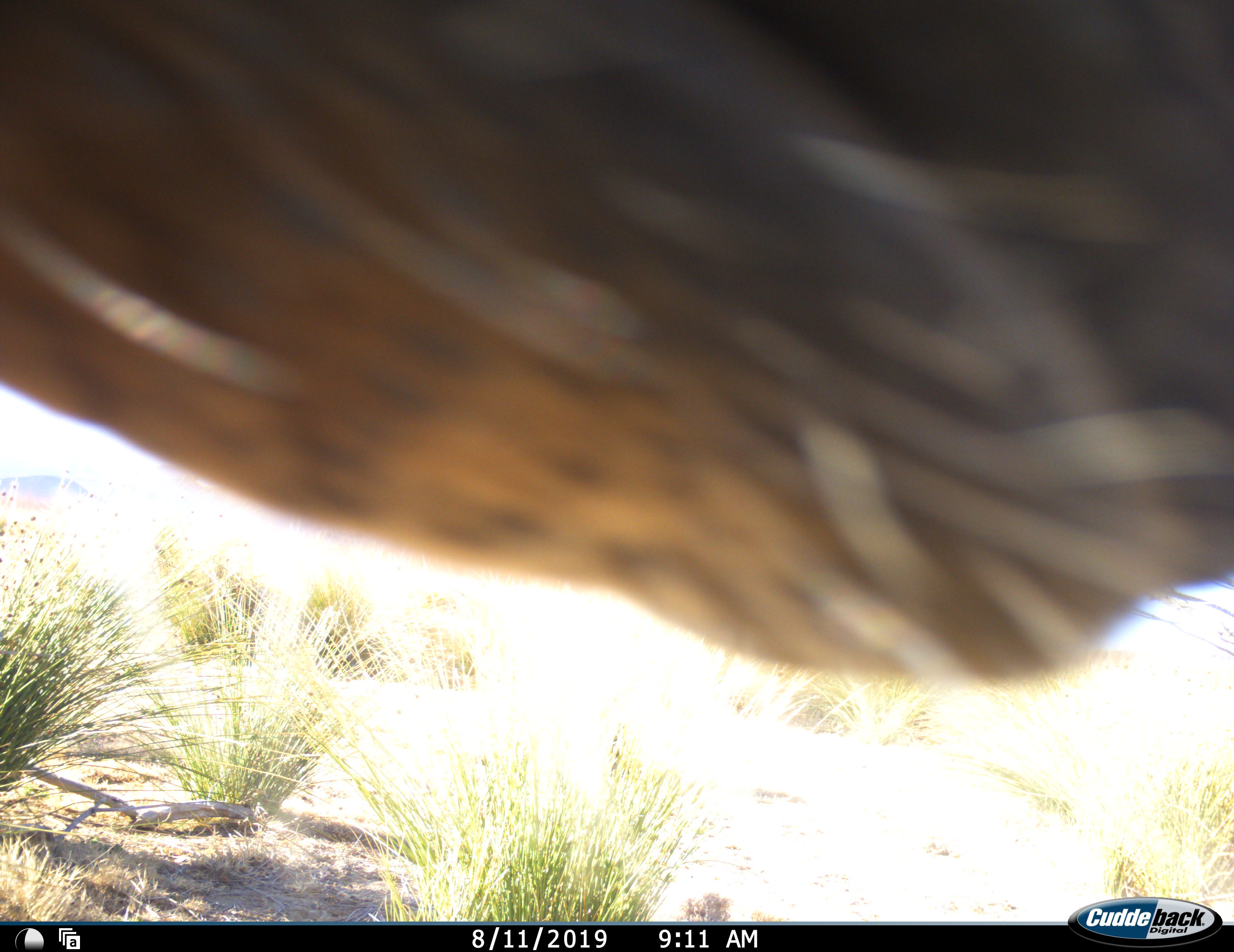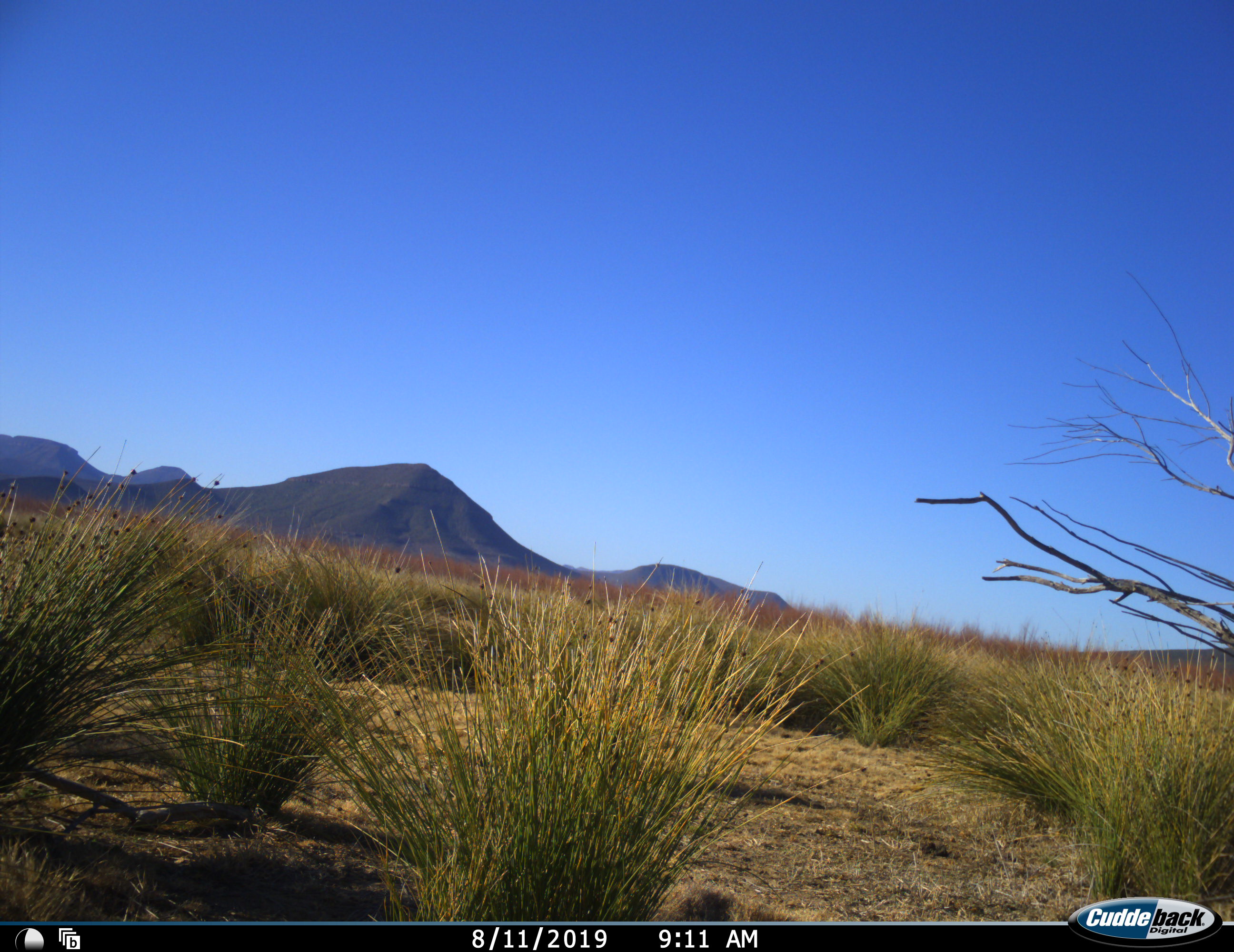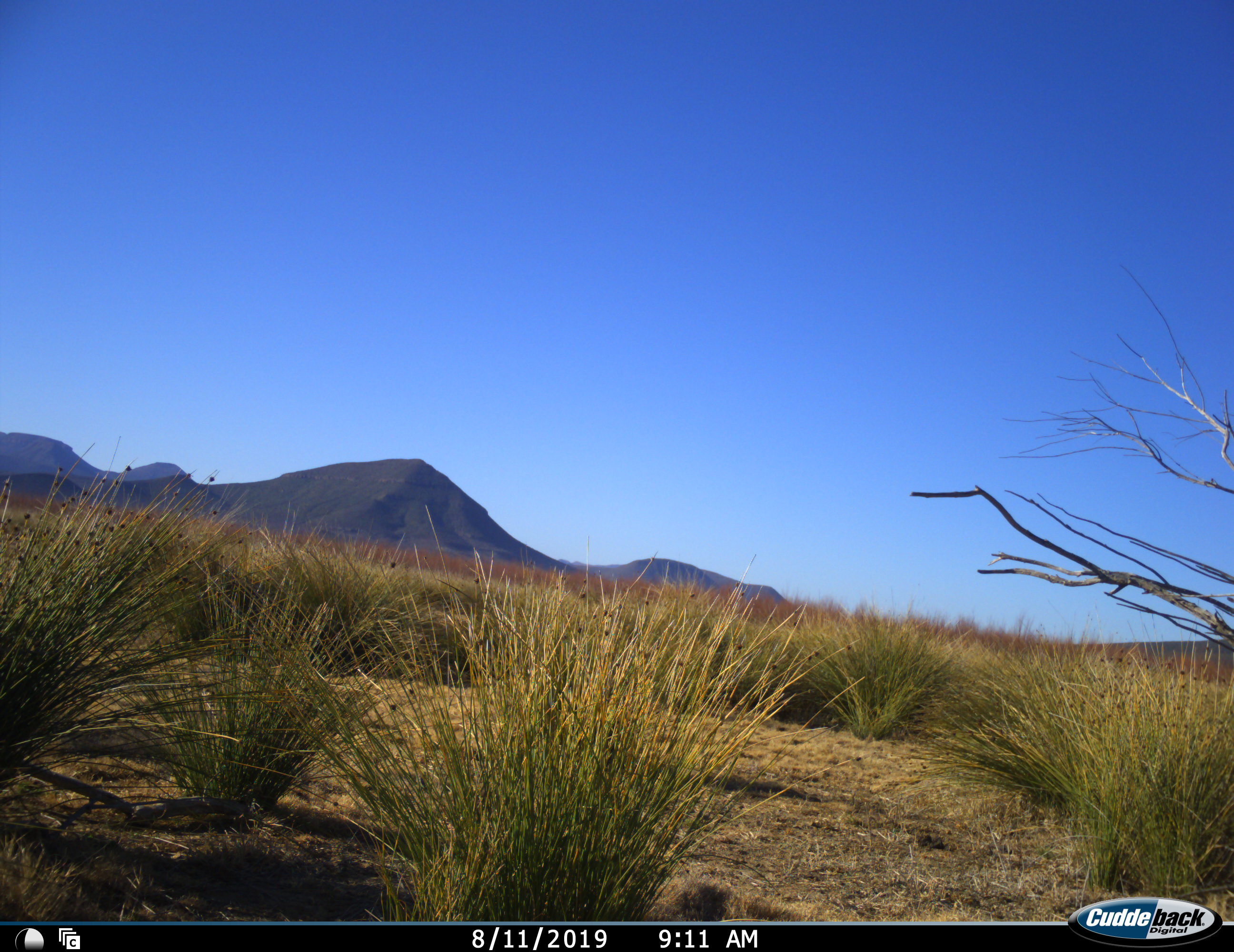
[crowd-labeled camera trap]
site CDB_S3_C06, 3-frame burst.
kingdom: Animalia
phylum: Chordata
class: Mammalia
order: Artiodactyla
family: Bovidae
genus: Tragelaphus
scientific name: Tragelaphus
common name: kudu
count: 1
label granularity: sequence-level